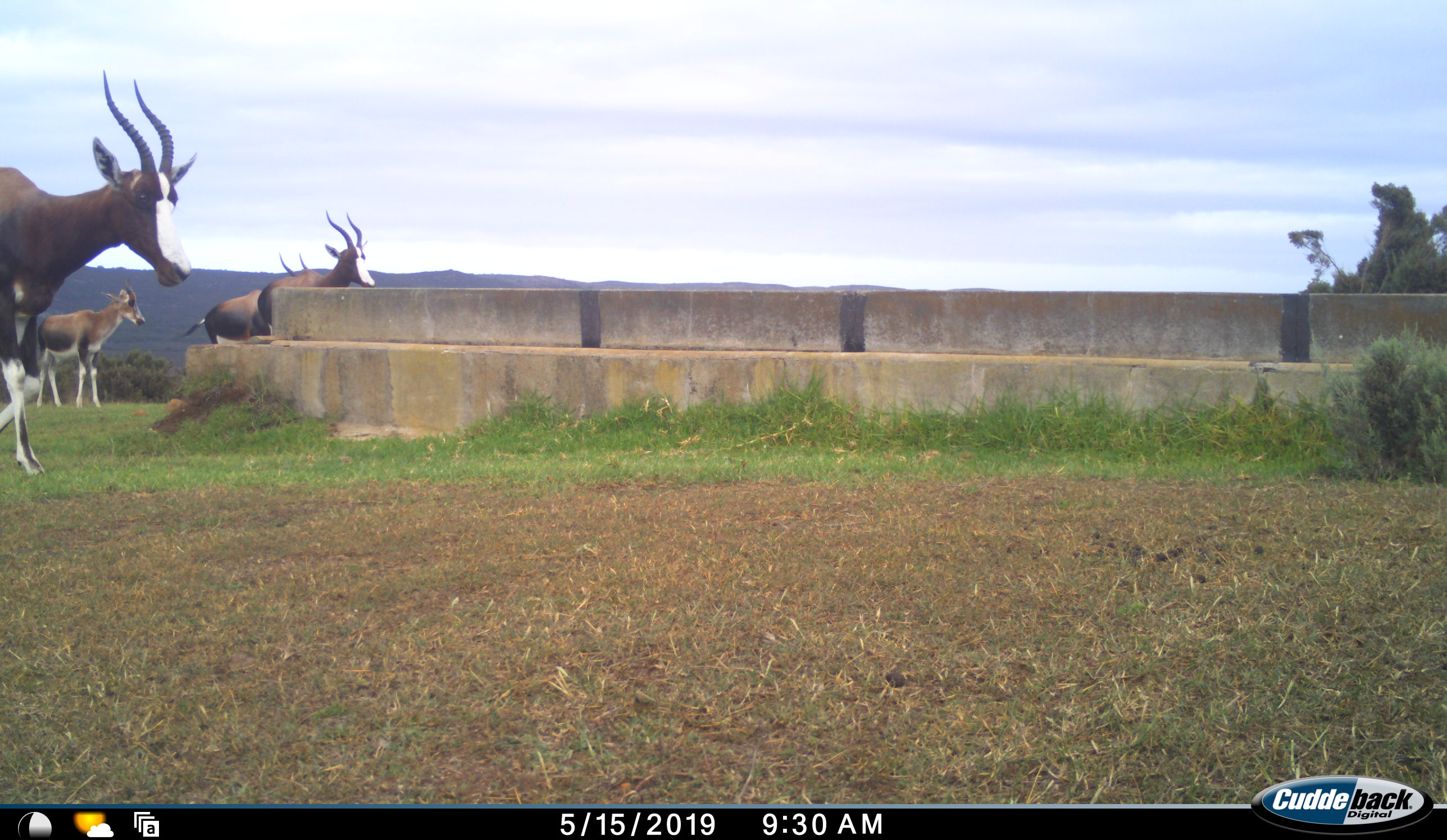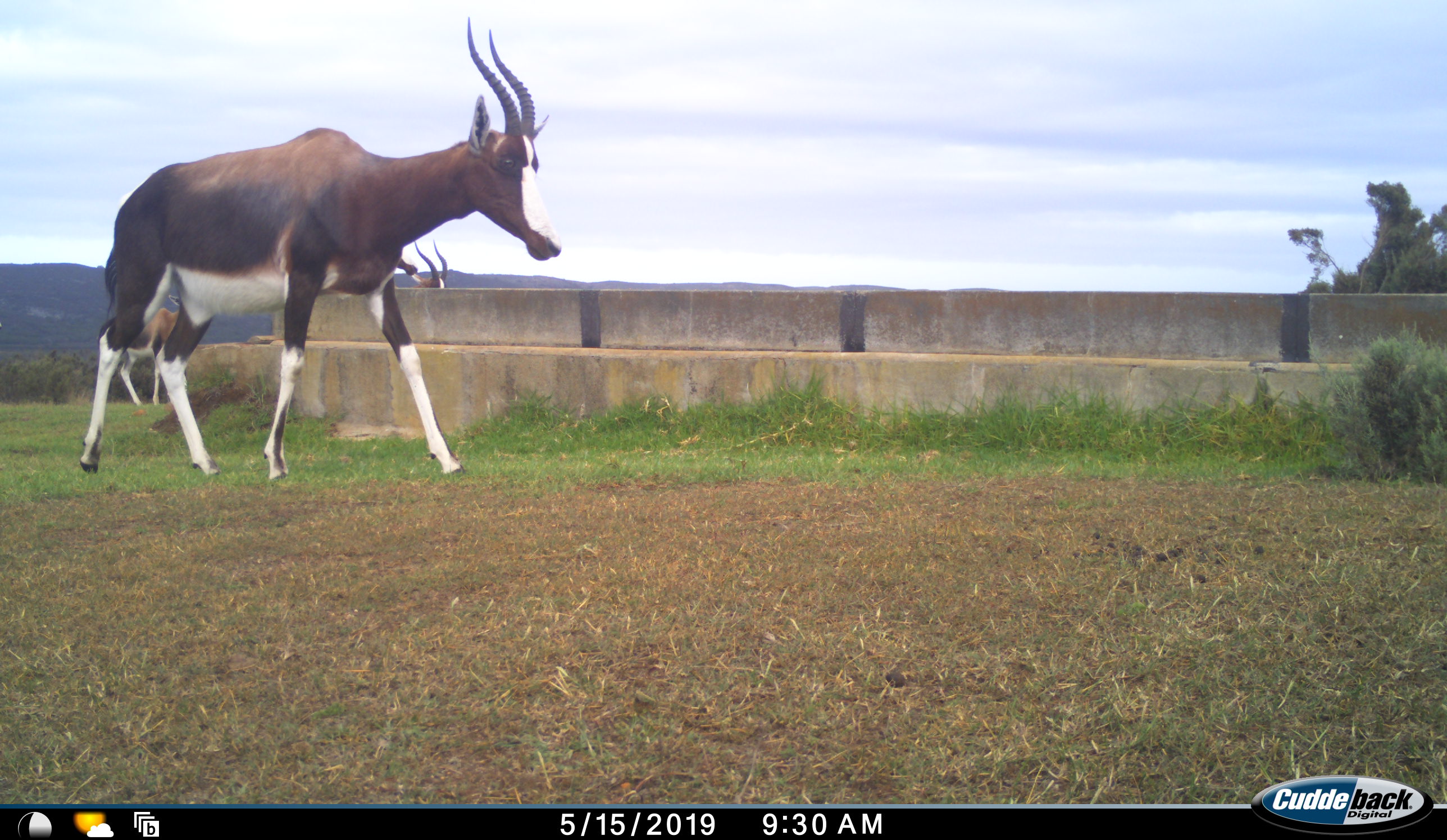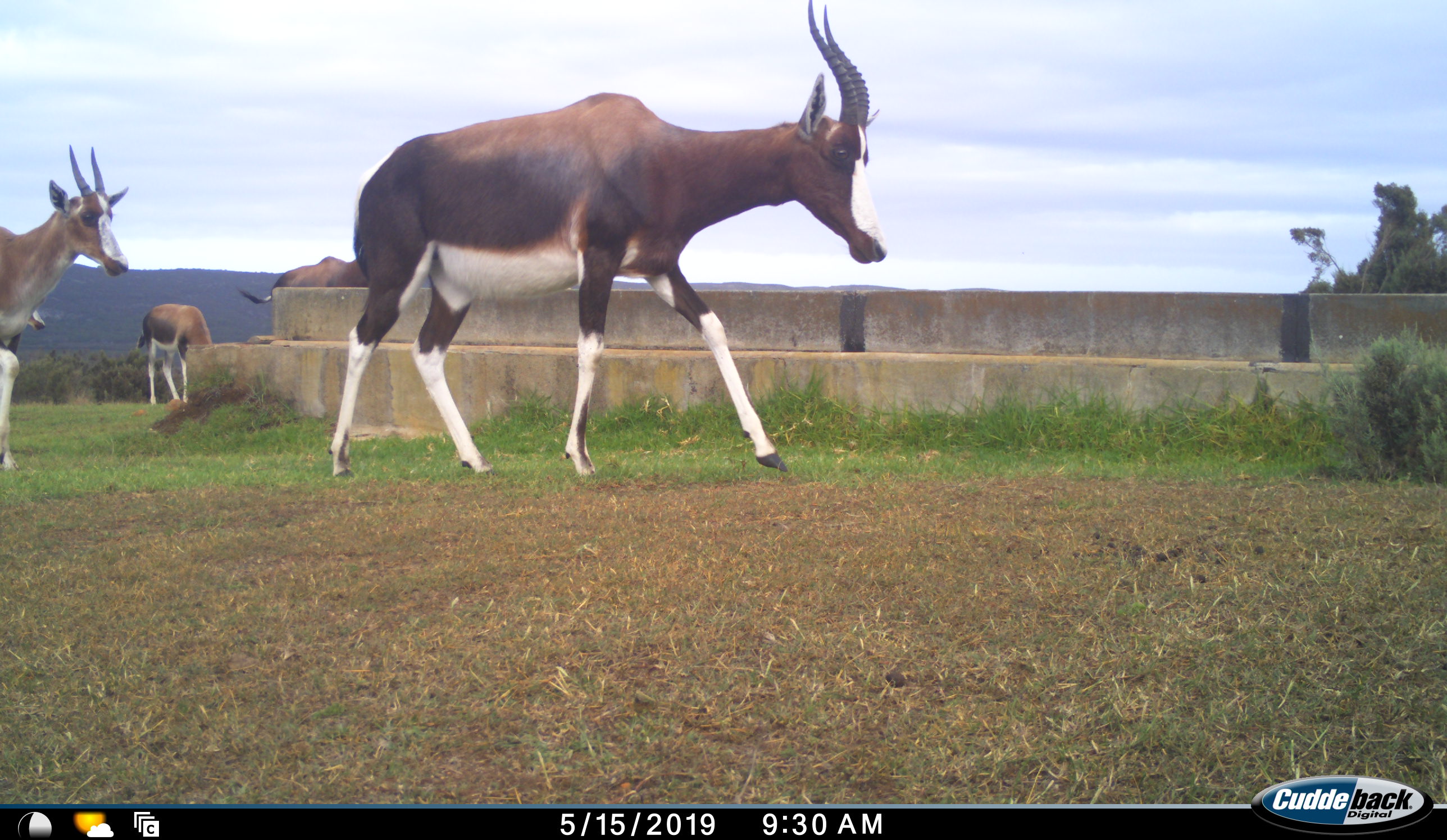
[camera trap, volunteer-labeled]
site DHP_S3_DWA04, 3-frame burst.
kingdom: Animalia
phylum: Chordata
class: Mammalia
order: Artiodactyla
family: Bovidae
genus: Damaliscus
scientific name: Damaliscus pygargus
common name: bontebok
Bontebok (Damaliscus pygargus), count 4. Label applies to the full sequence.